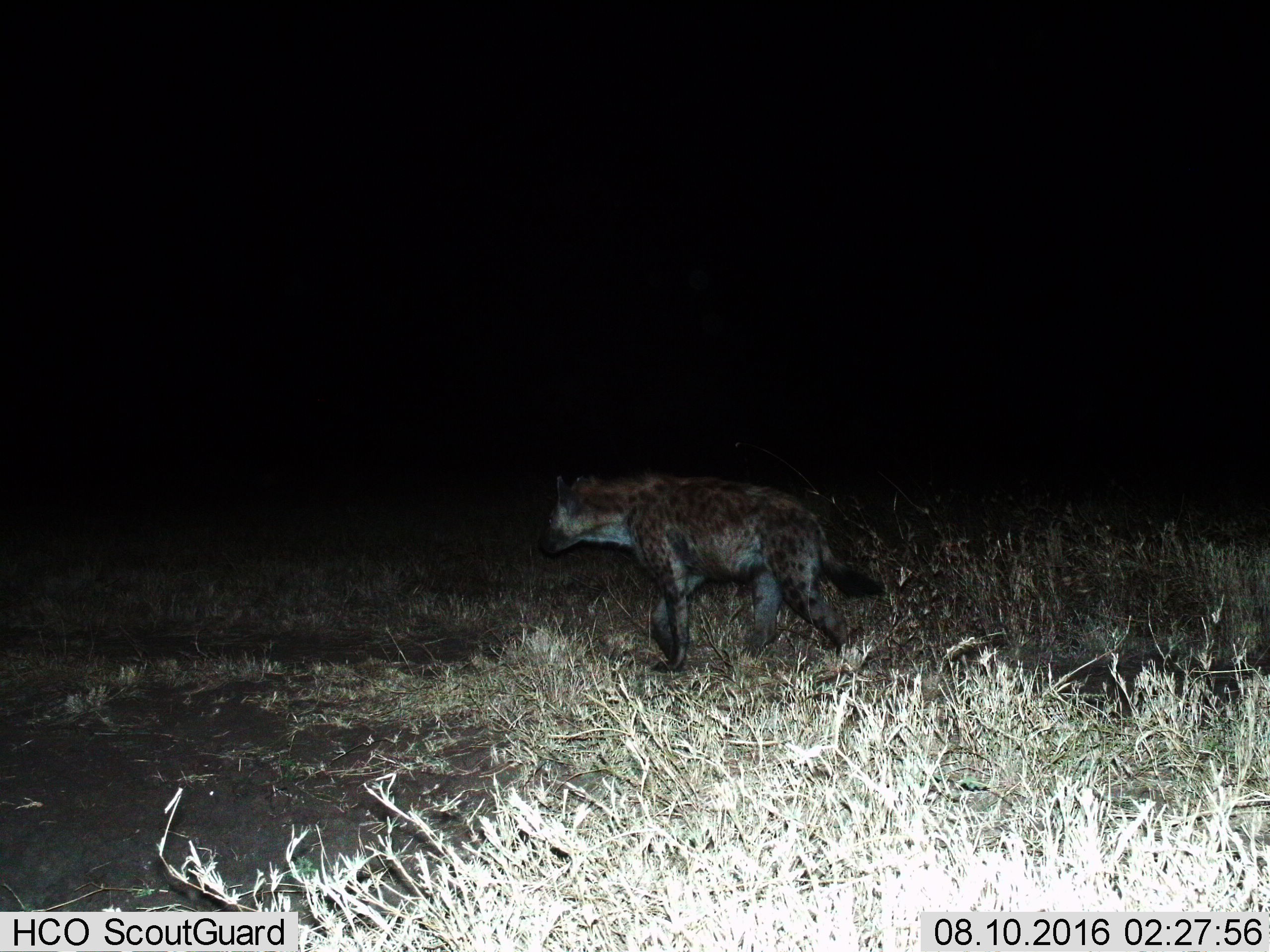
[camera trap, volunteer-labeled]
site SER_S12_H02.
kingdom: Animalia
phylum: Chordata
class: Mammalia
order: Carnivora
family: Hyaenidae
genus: Crocuta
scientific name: Crocuta crocuta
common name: spotted hyena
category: hyenaspotted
Hyenaspotted (spotted hyena) (Crocuta crocuta), count 1. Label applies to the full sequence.